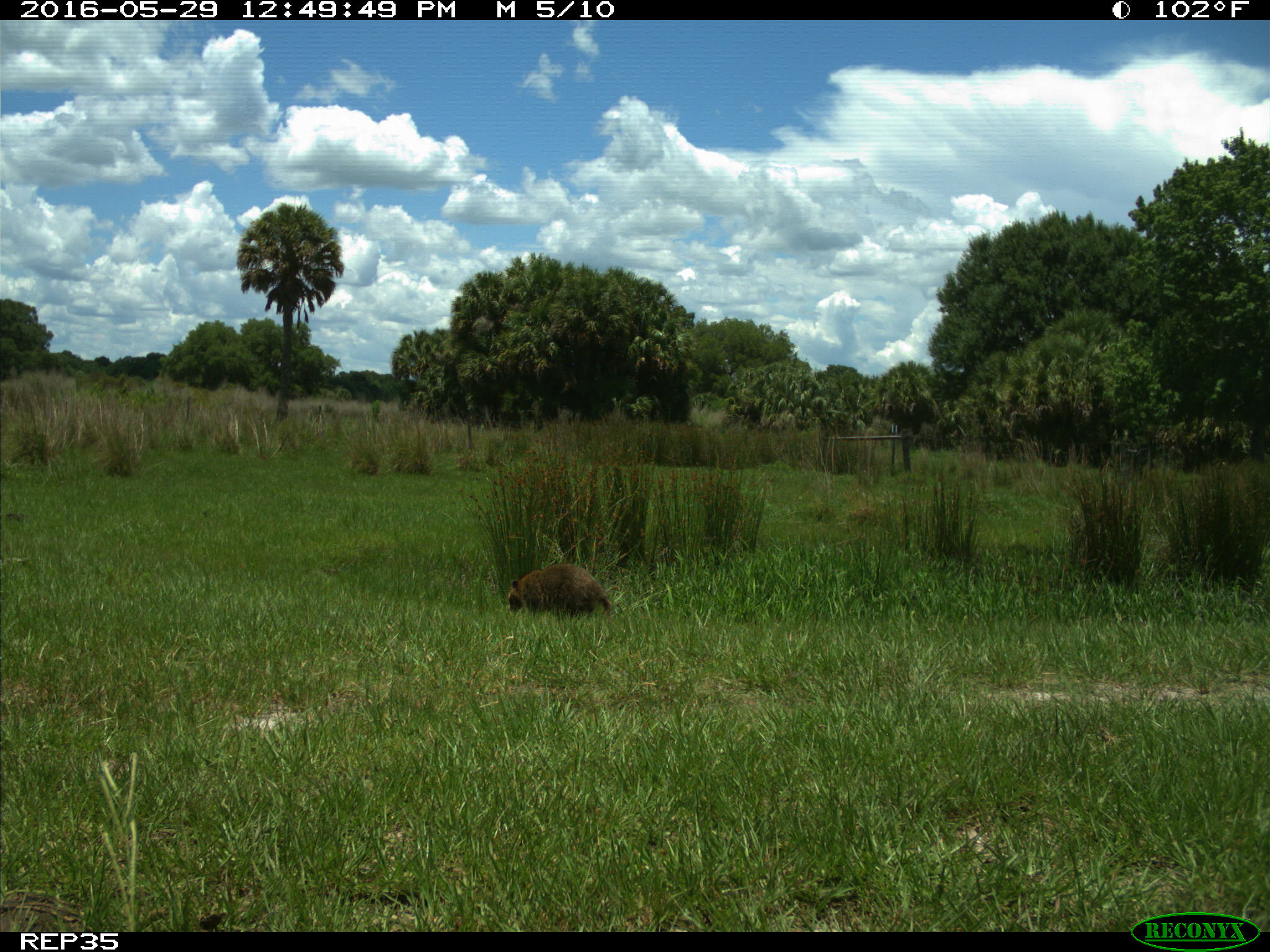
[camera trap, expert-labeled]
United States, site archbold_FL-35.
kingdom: Animalia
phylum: Chordata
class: Mammalia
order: Carnivora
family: Procyonidae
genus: Procyon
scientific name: Procyon lotor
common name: common raccoon